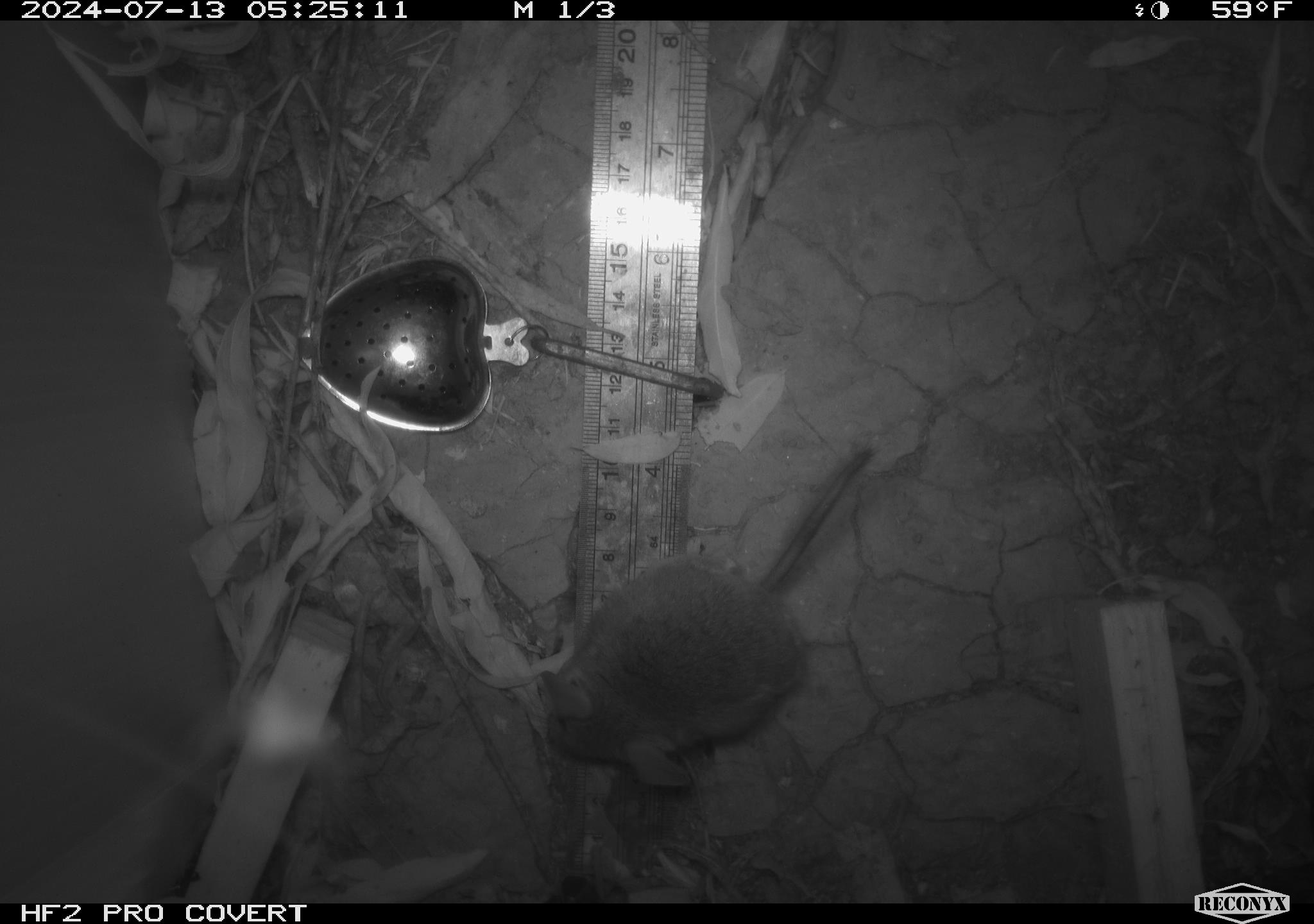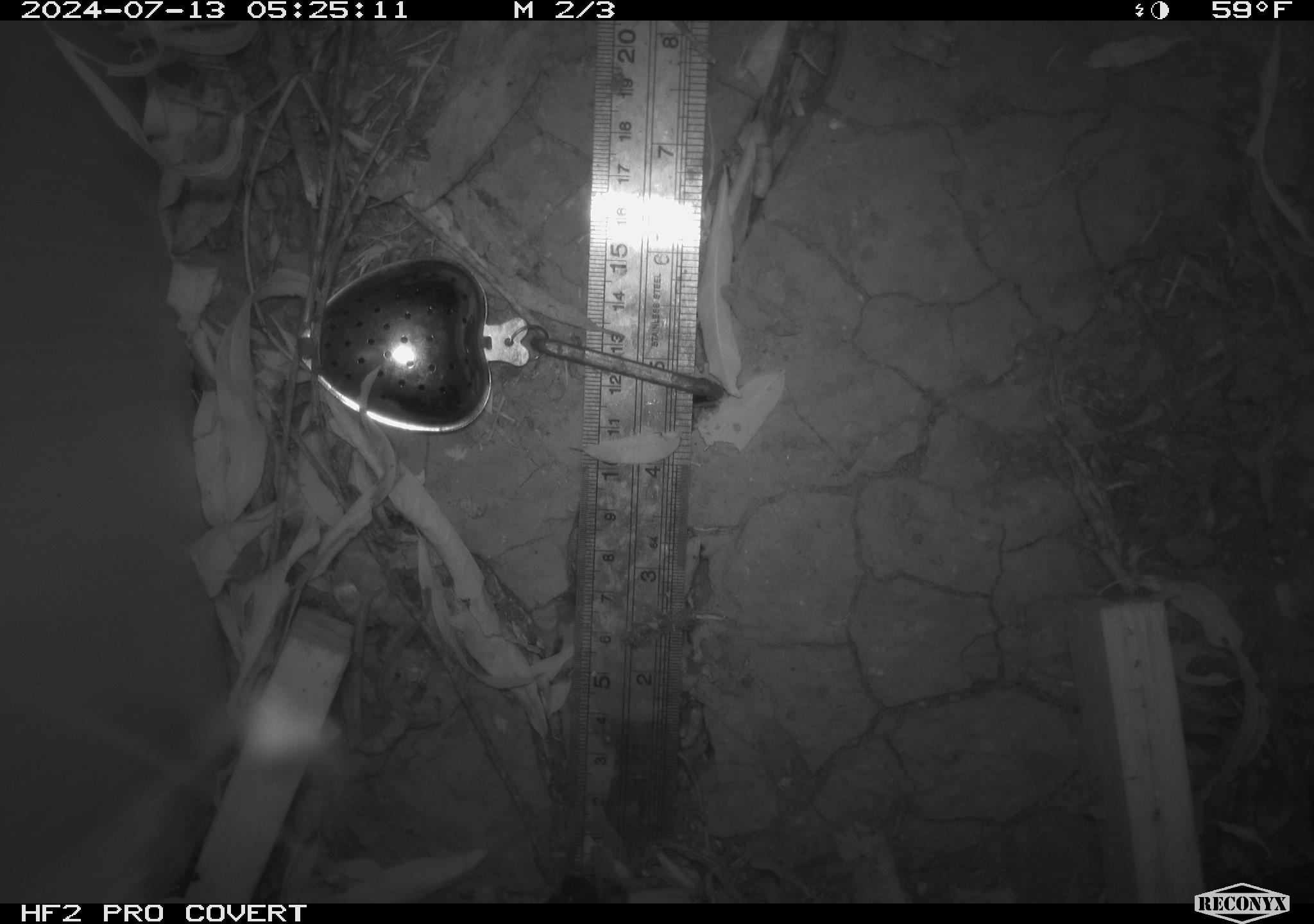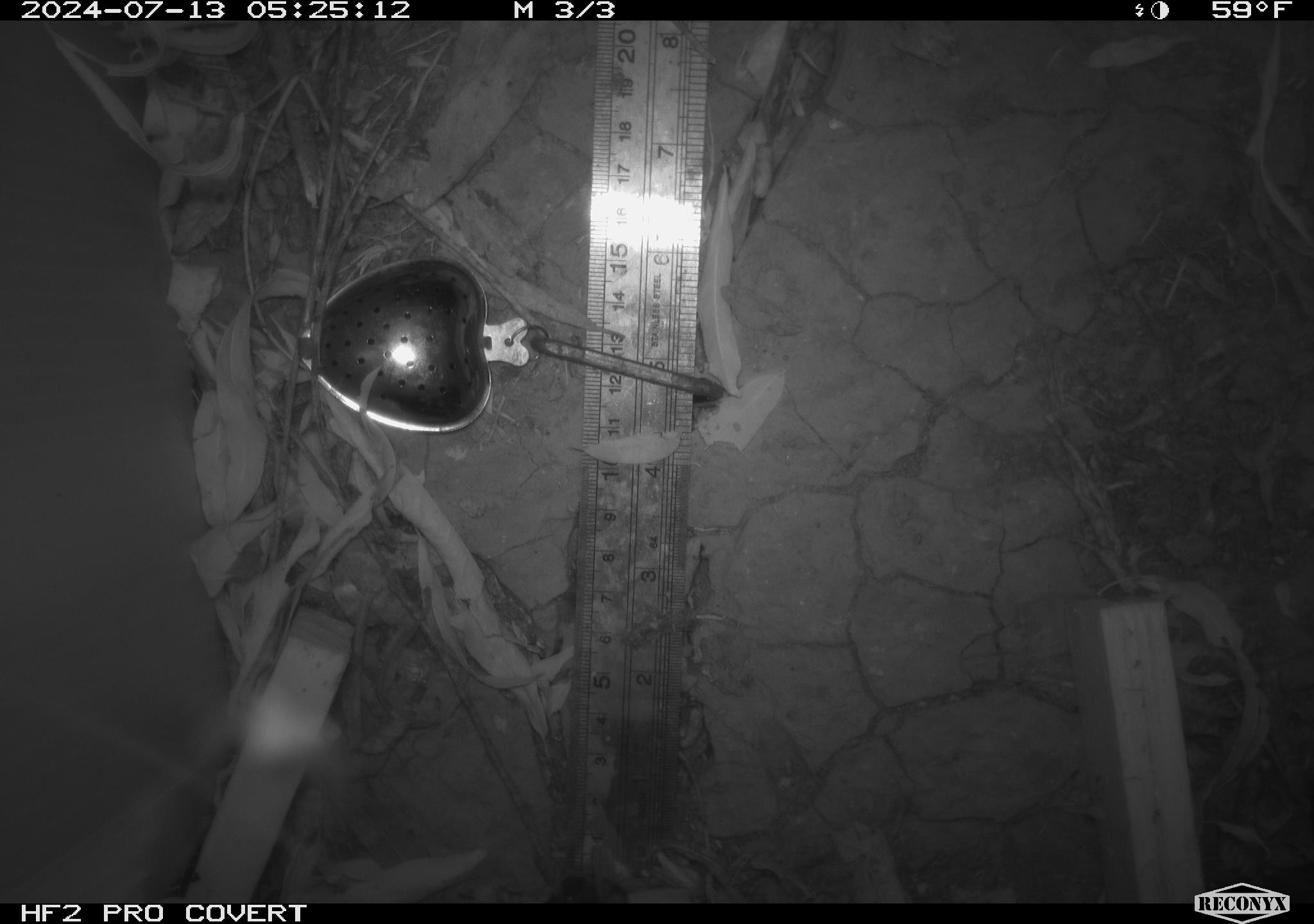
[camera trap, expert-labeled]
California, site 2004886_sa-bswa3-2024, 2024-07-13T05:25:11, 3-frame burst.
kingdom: Animalia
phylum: Chordata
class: Mammalia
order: Rodentia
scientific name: Rodentia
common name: mouse species